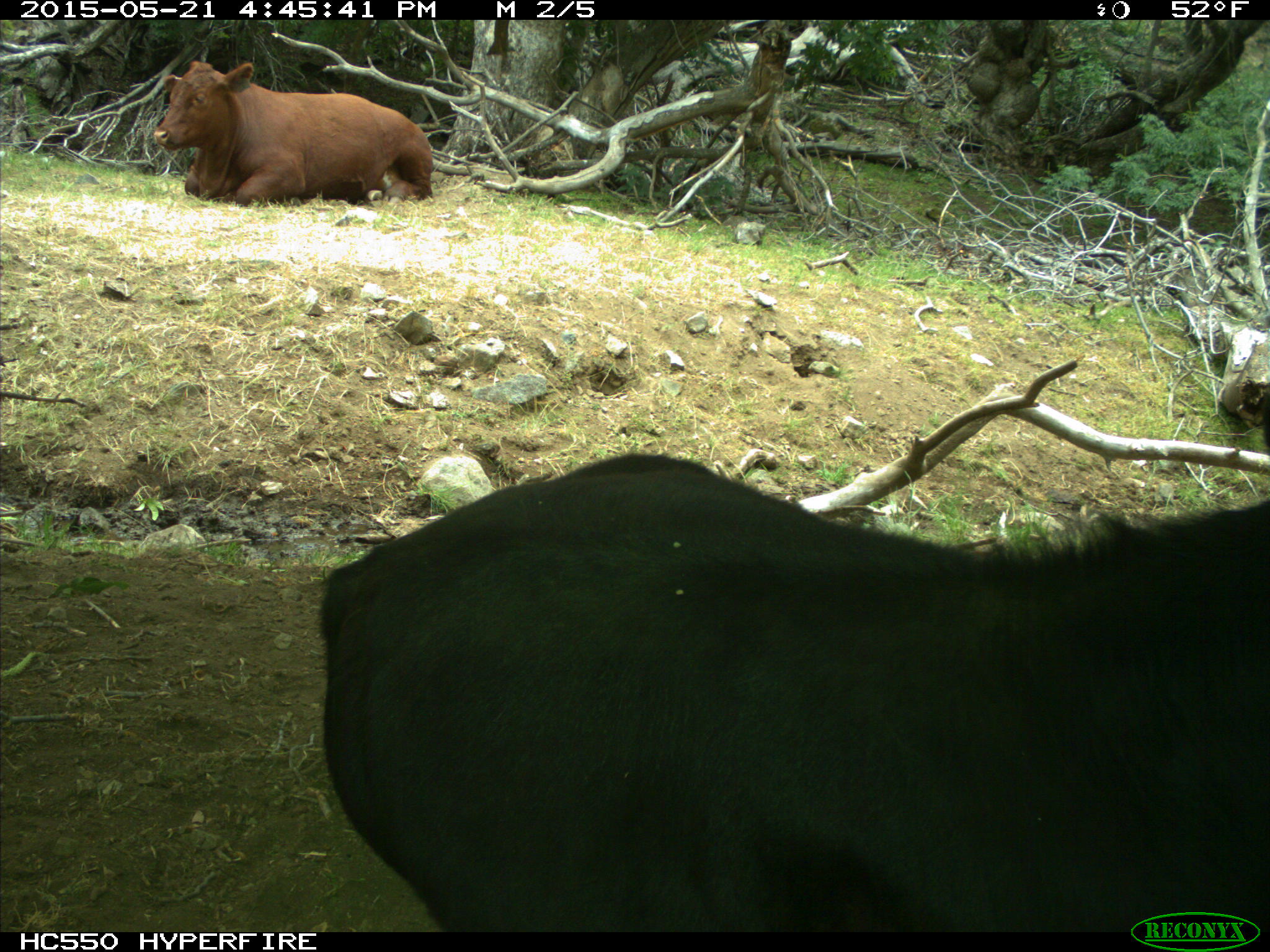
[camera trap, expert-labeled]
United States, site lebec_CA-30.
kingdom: Animalia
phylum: Chordata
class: Mammalia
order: Artiodactyla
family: Bovidae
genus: Bos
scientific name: Bos taurus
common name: domestic cow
Bos taurus (domestic cow).